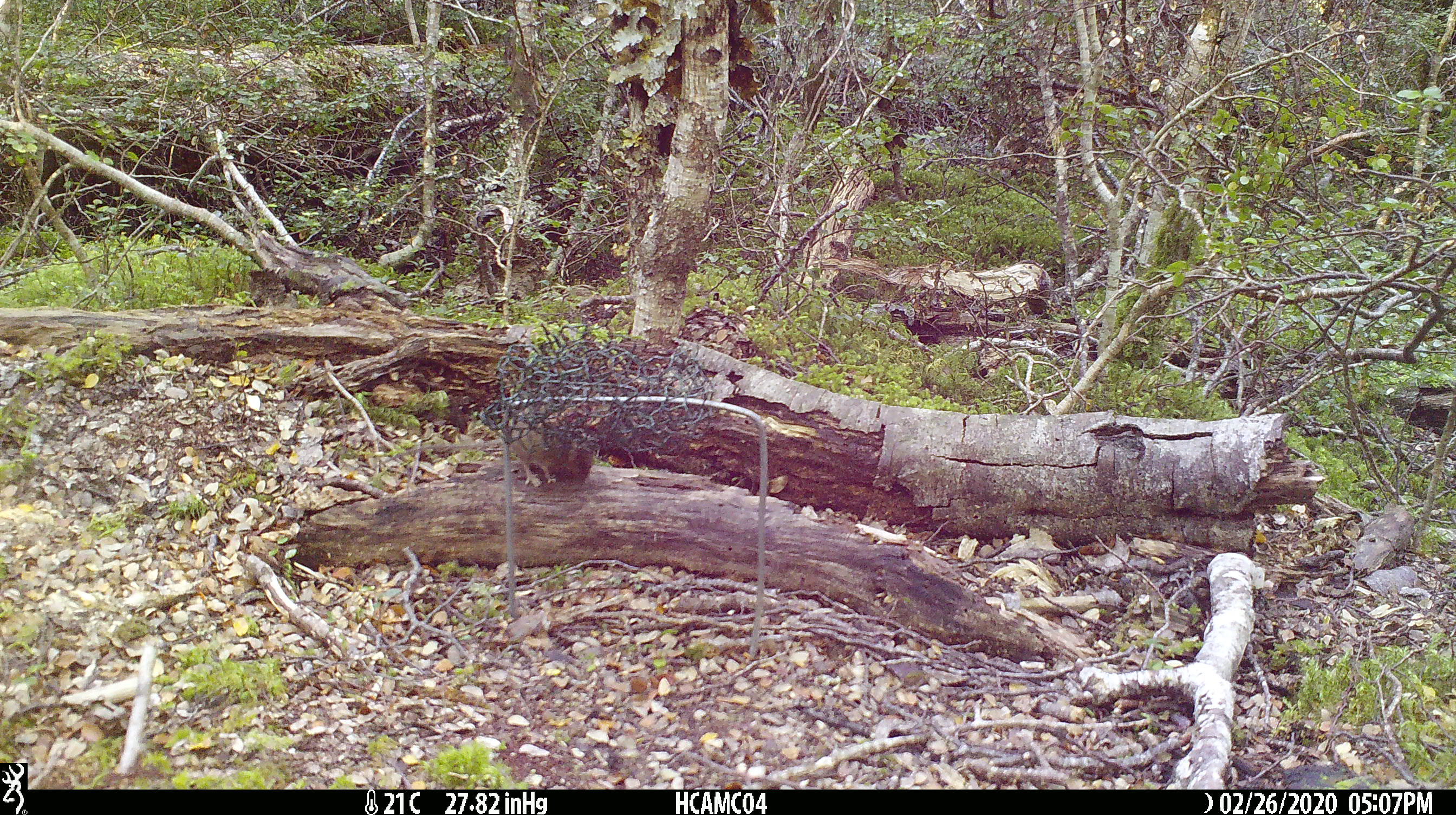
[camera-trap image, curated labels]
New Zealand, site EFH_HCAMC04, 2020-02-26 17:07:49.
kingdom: Animalia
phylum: Chordata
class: Mammalia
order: Rodentia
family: Muridae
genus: Mus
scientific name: Mus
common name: mouse